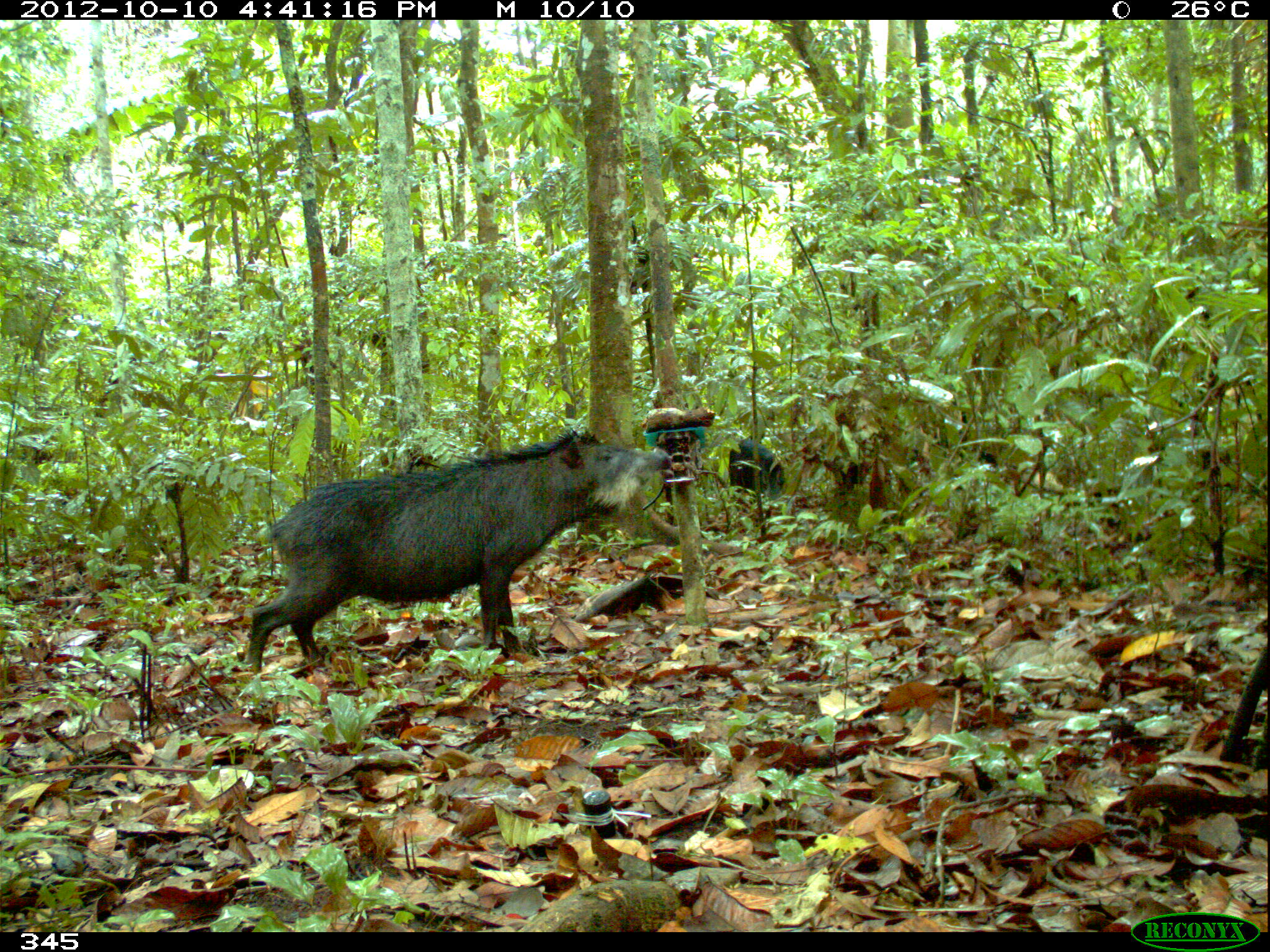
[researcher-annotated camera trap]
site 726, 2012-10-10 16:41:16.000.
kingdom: Animalia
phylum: Chordata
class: Mammalia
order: Artiodactyla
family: Tayassuidae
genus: Tayassu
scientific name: Tayassu pecari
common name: white-lipped peccary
Tayassu pecari (white-lipped peccary).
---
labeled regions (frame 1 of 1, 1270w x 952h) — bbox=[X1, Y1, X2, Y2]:
tayassu pecari: bbox=[246, 425, 666, 674]; bbox=[724, 436, 784, 499]